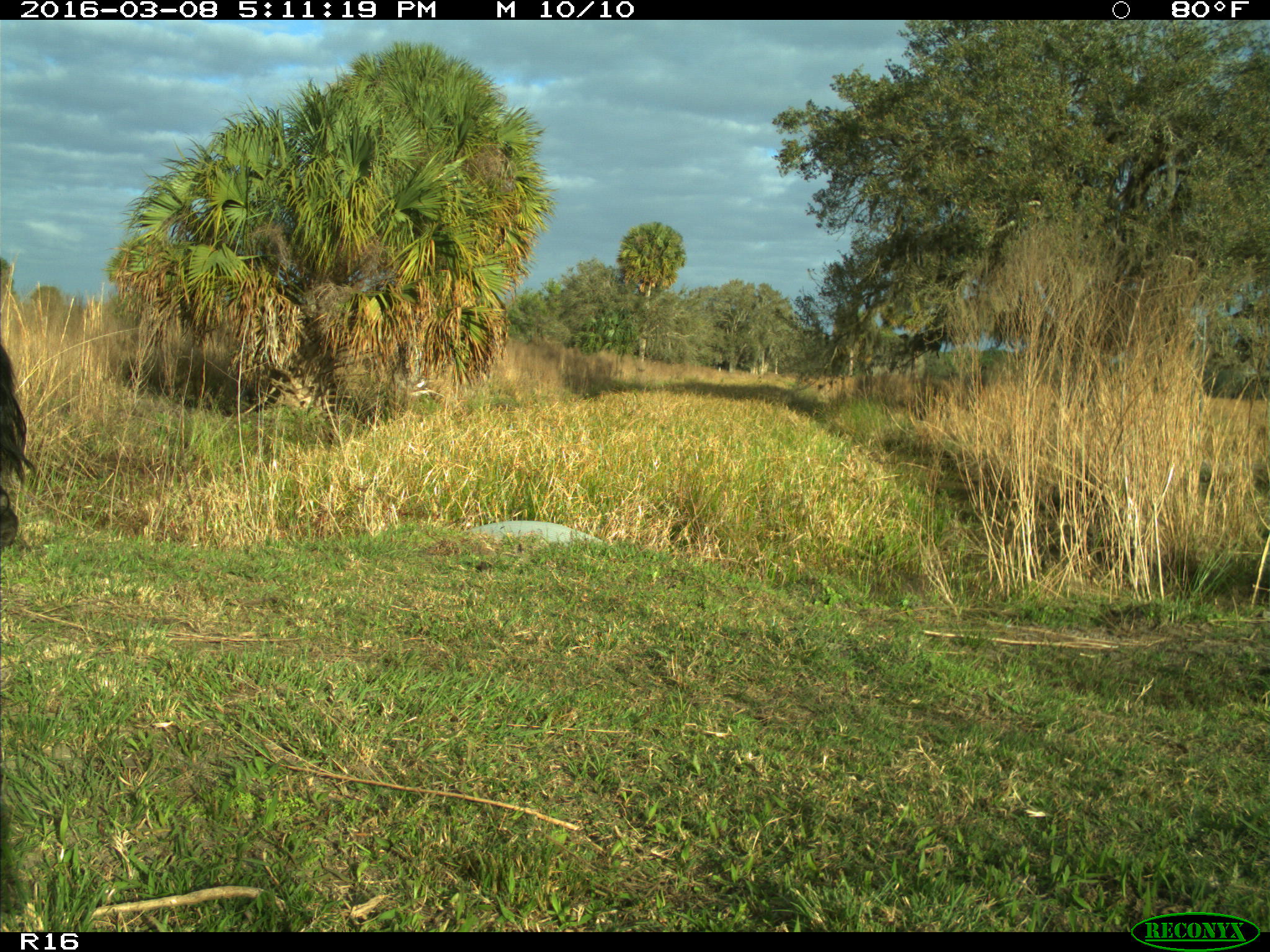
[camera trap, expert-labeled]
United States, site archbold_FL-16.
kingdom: Animalia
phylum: Chordata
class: Mammalia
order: Artiodactyla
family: Bovidae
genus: Bos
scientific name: Bos taurus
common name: domestic cow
Bos taurus (domestic cow).